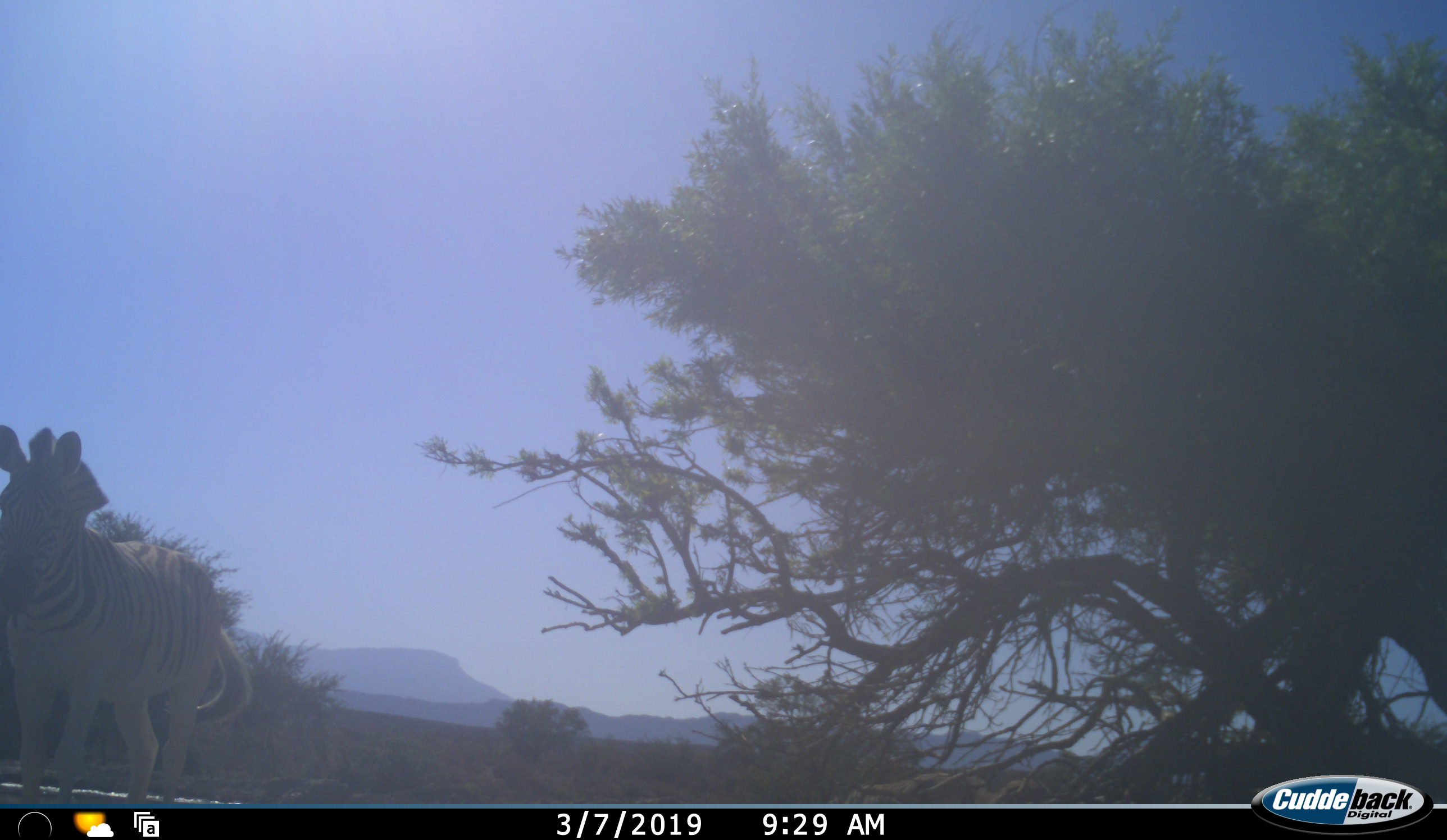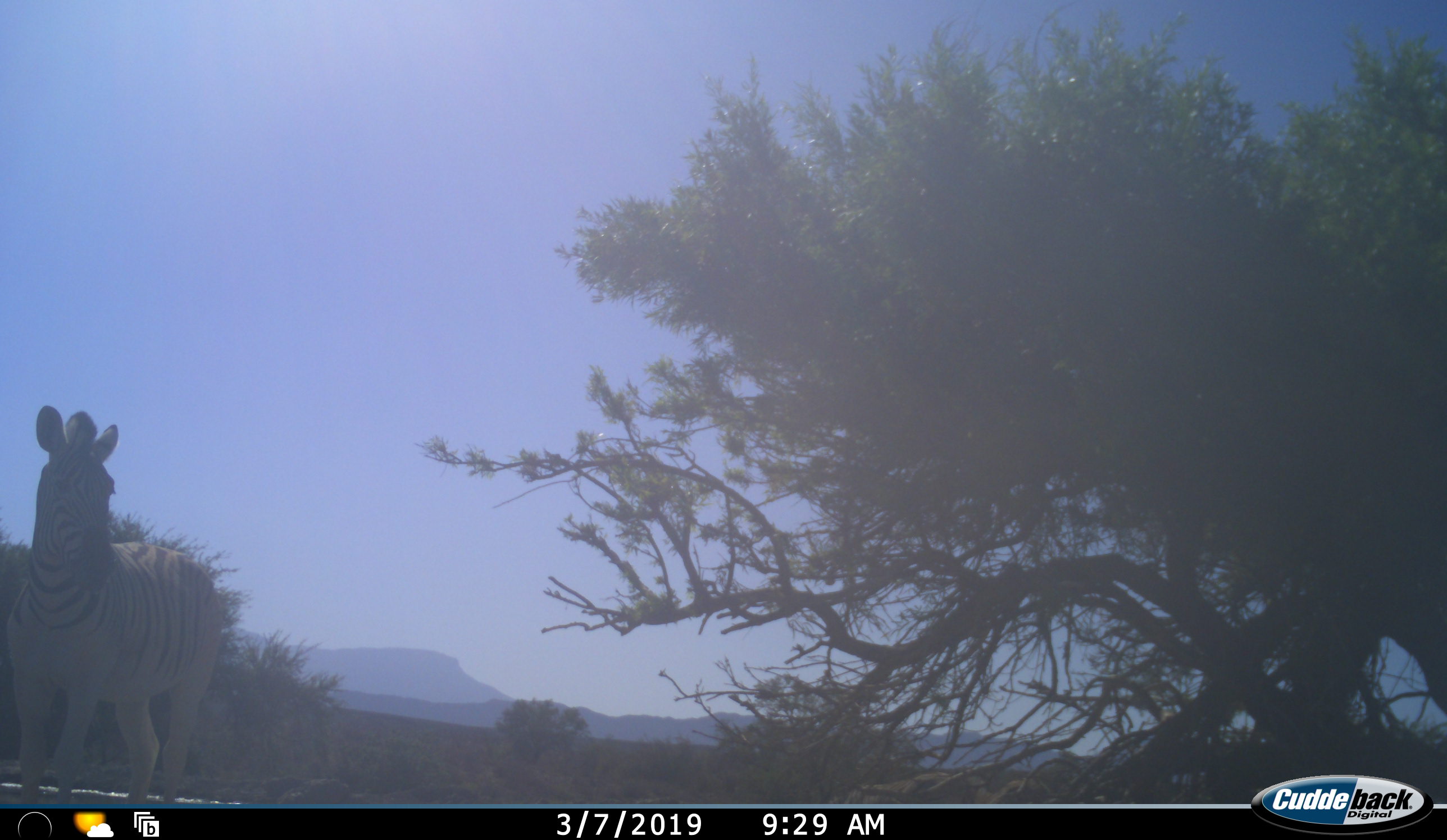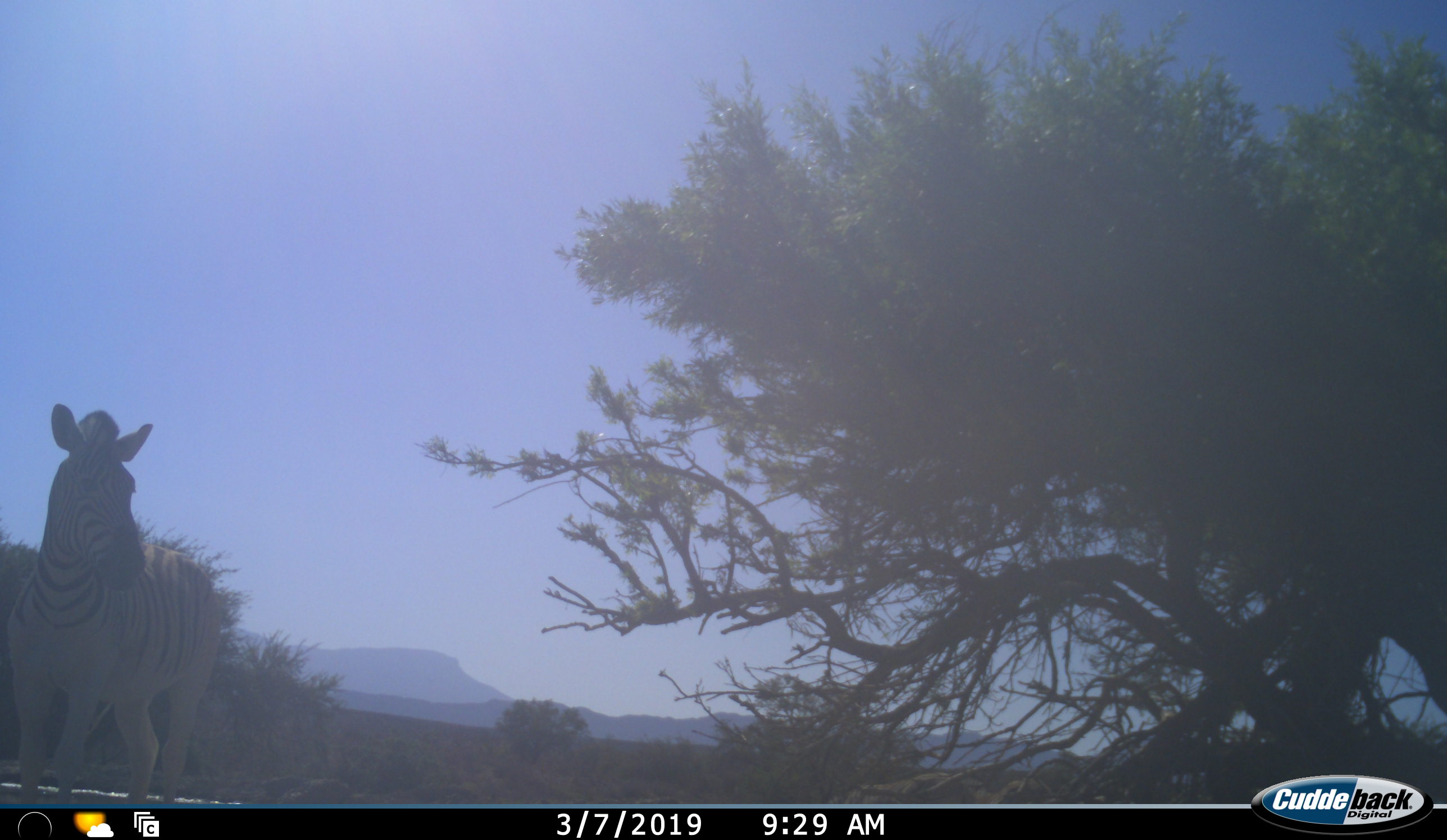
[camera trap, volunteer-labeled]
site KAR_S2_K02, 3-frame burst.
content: unidentified animal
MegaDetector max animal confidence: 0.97